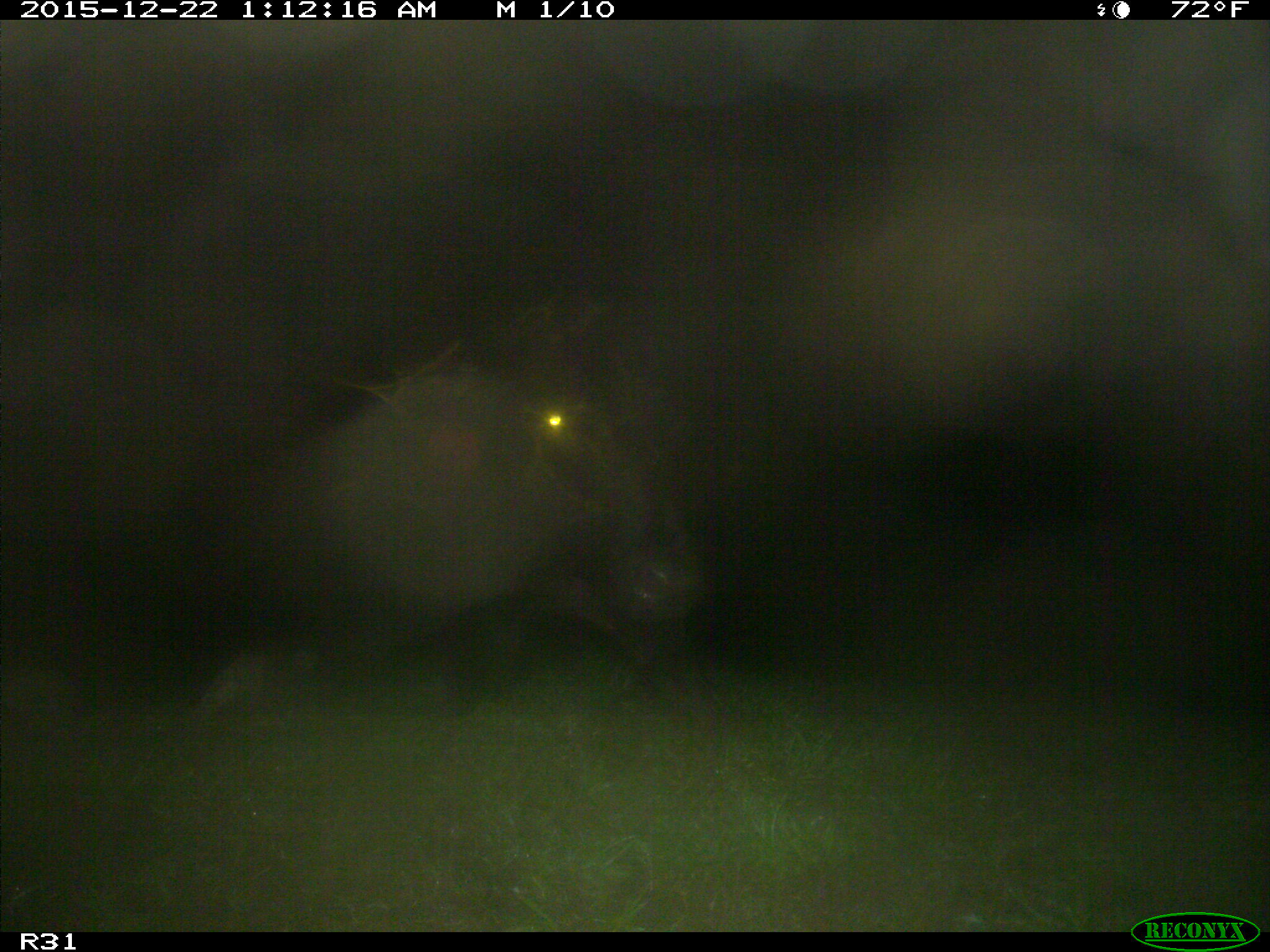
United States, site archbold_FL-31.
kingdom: Animalia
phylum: Chordata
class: Mammalia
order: Artiodactyla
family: Bovidae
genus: Bos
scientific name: Bos taurus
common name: domestic cow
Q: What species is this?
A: Bos taurus (domestic cow).